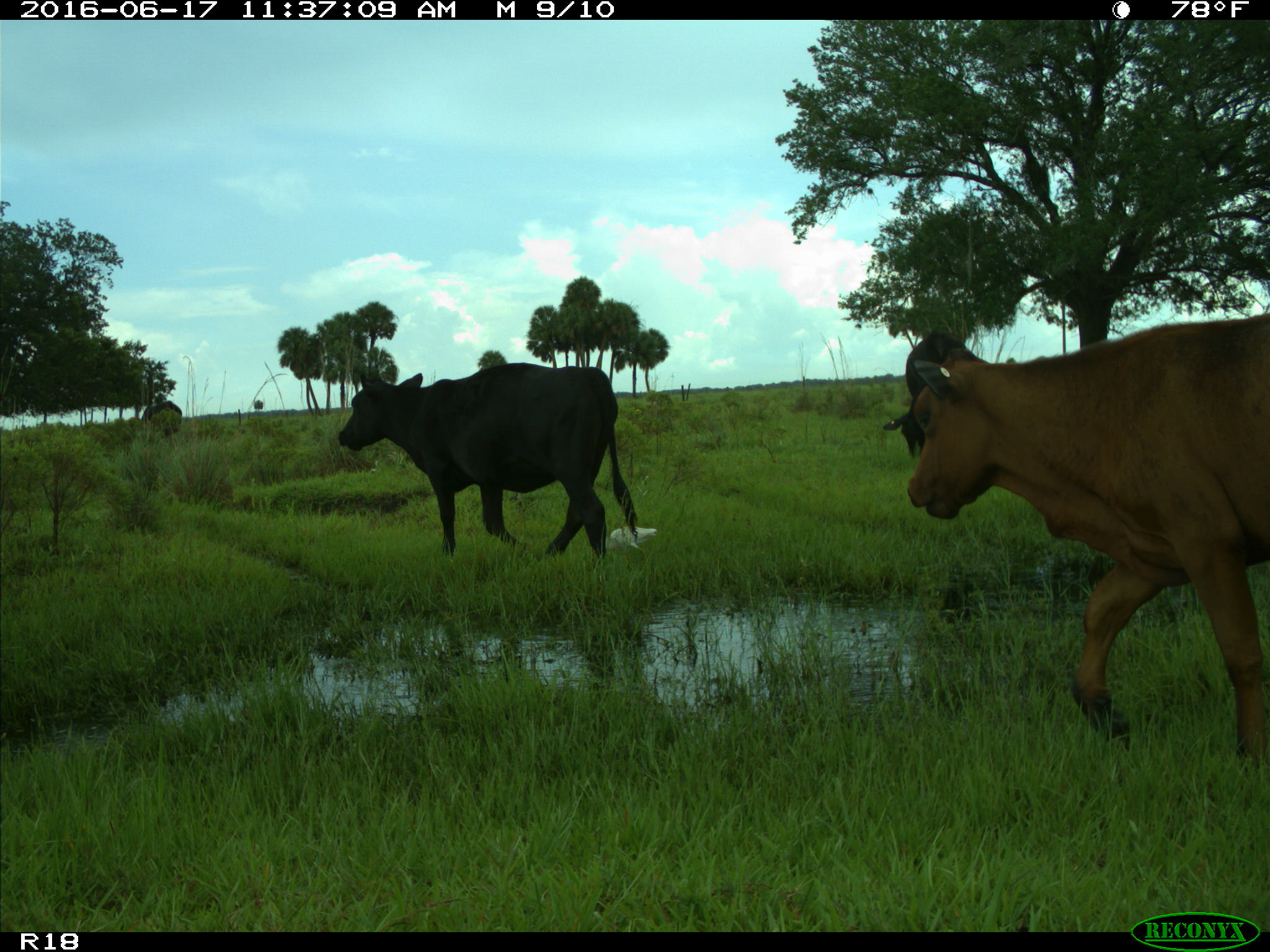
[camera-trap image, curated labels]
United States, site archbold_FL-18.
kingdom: Animalia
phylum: Chordata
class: Mammalia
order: Artiodactyla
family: Bovidae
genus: Bos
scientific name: Bos taurus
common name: domestic cow